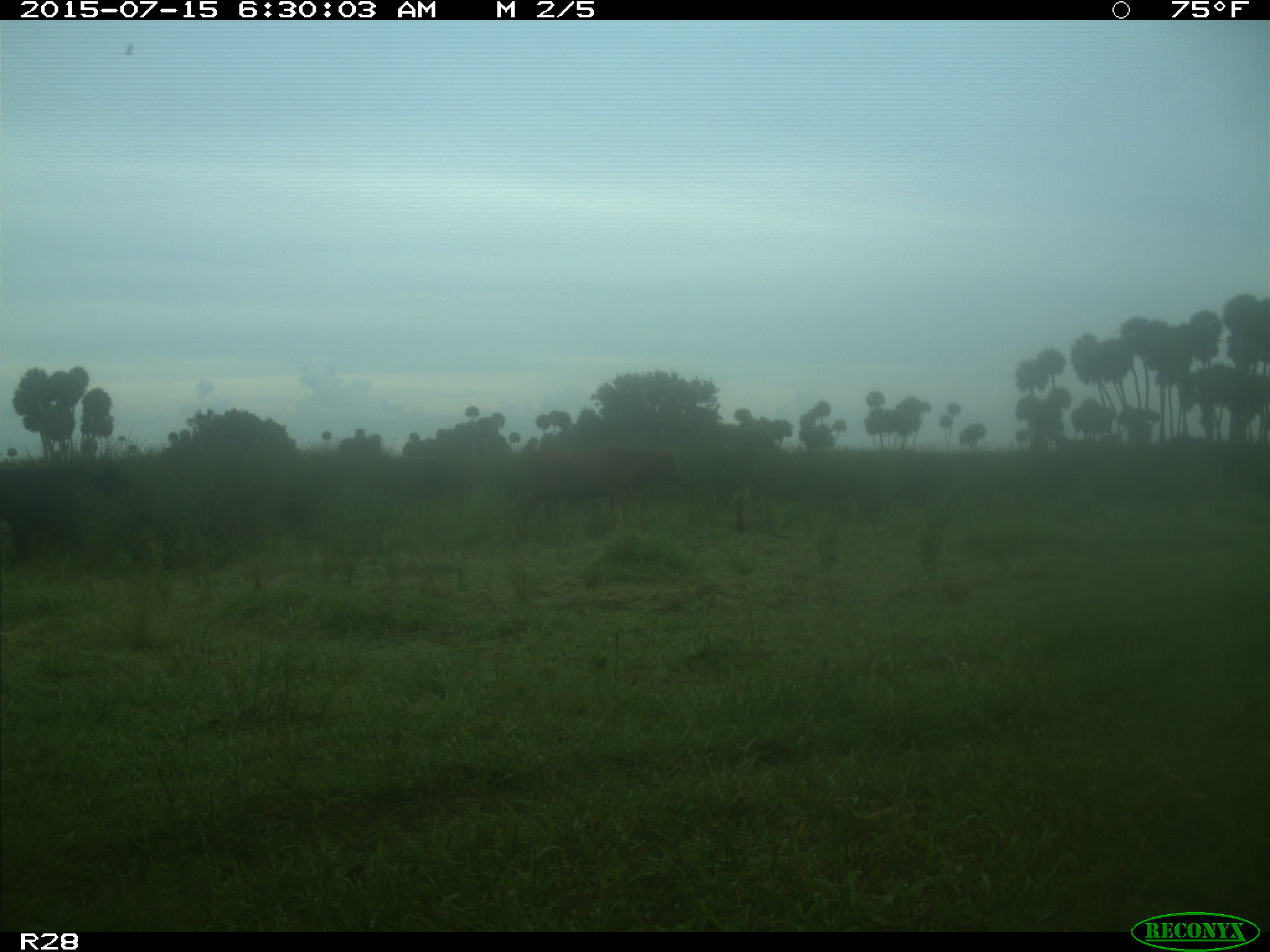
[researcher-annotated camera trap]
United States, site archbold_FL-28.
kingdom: Animalia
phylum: Chordata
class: Mammalia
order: Artiodactyla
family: Bovidae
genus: Bos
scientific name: Bos taurus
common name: domestic cow